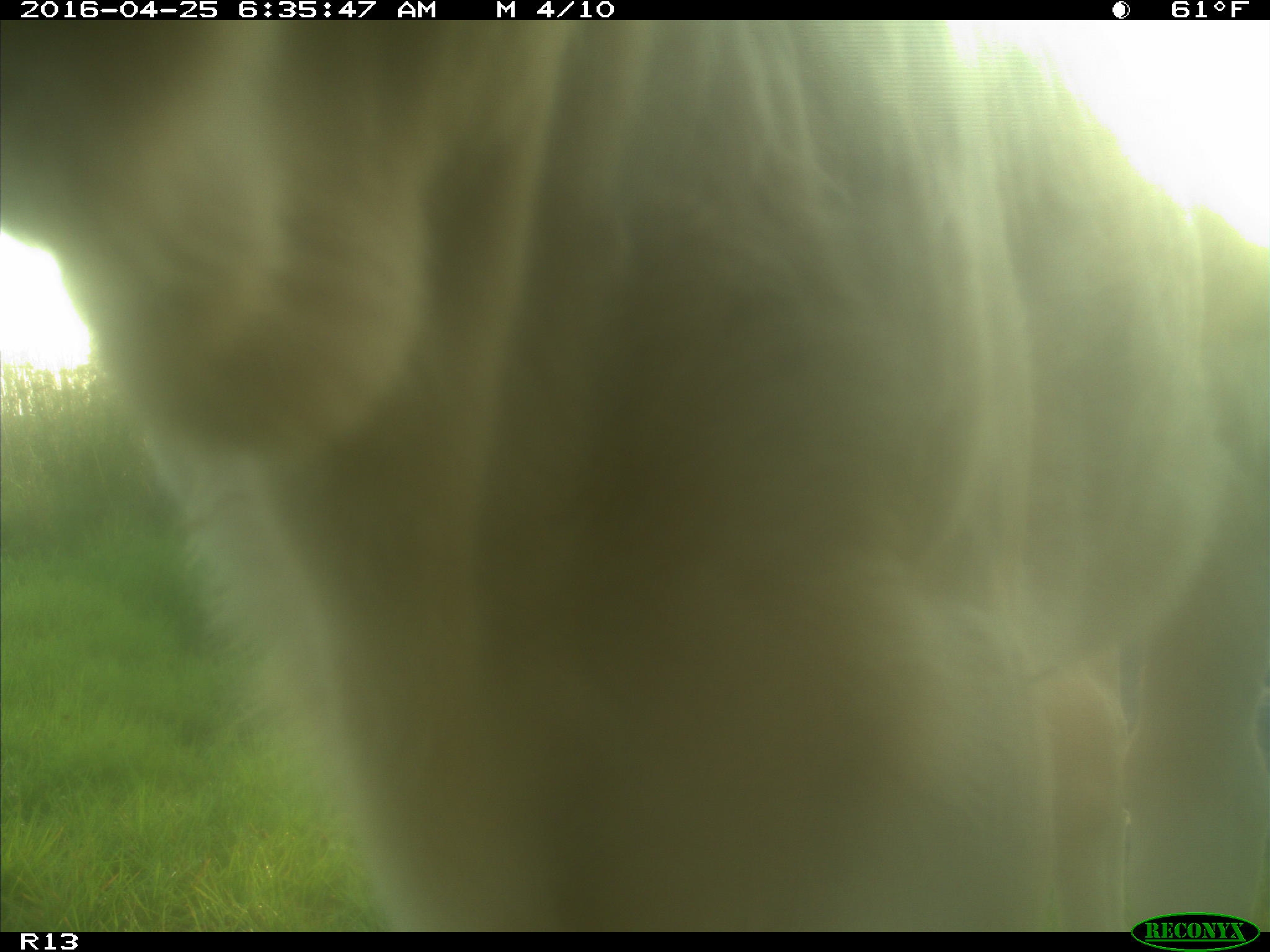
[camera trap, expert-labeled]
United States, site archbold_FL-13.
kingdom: Animalia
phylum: Chordata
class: Mammalia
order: Artiodactyla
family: Bovidae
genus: Bos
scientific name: Bos taurus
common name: domestic cow